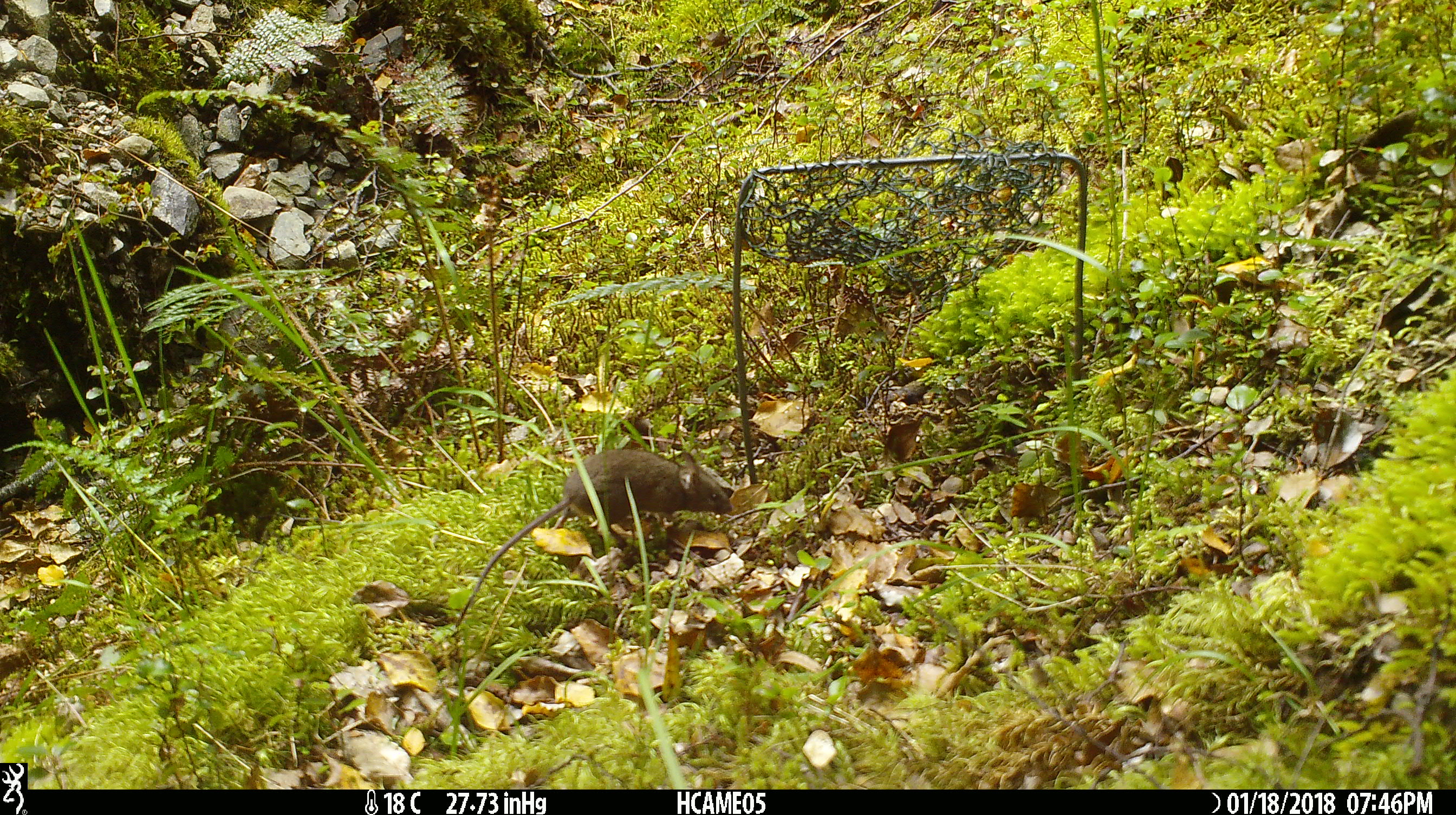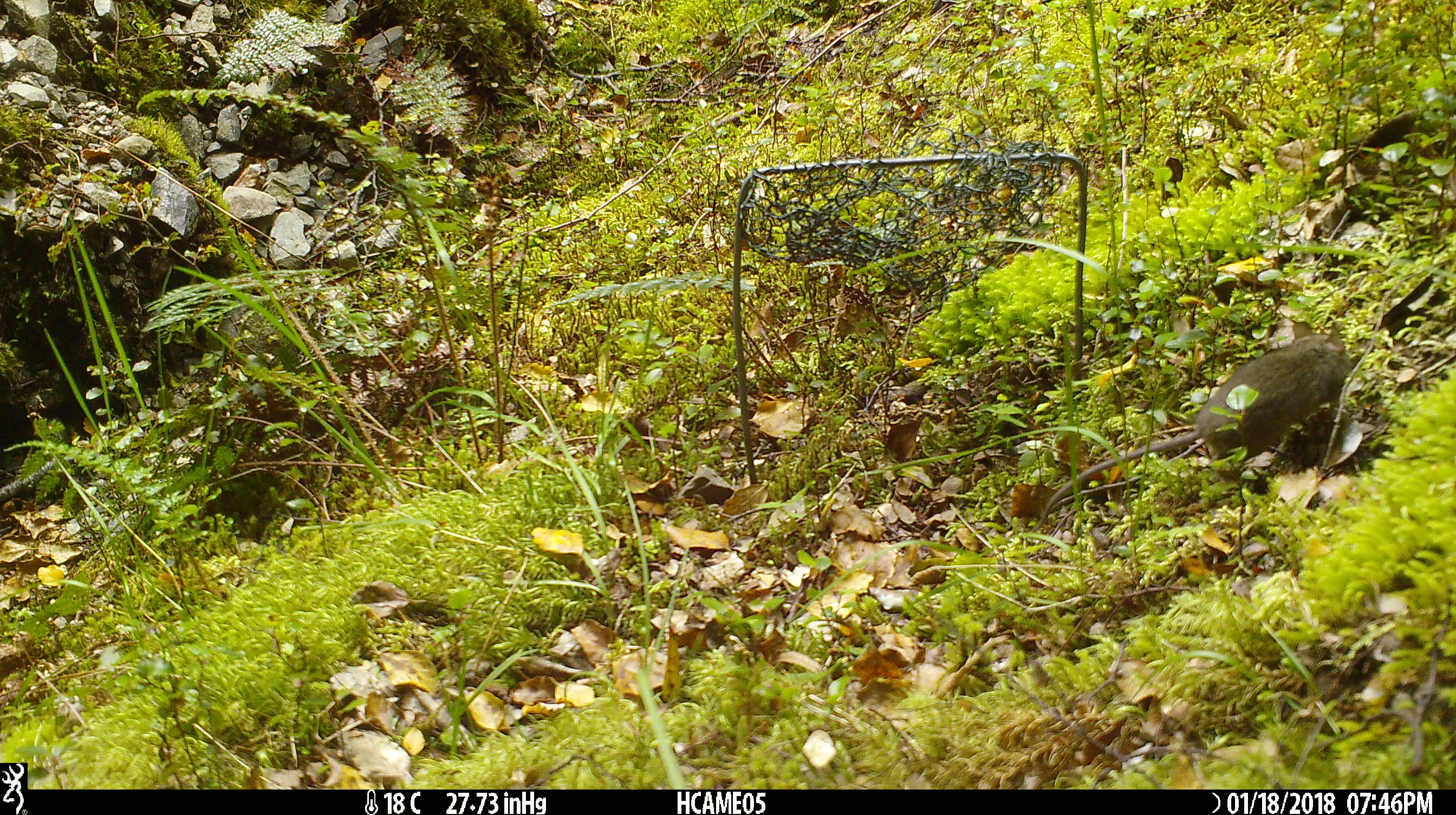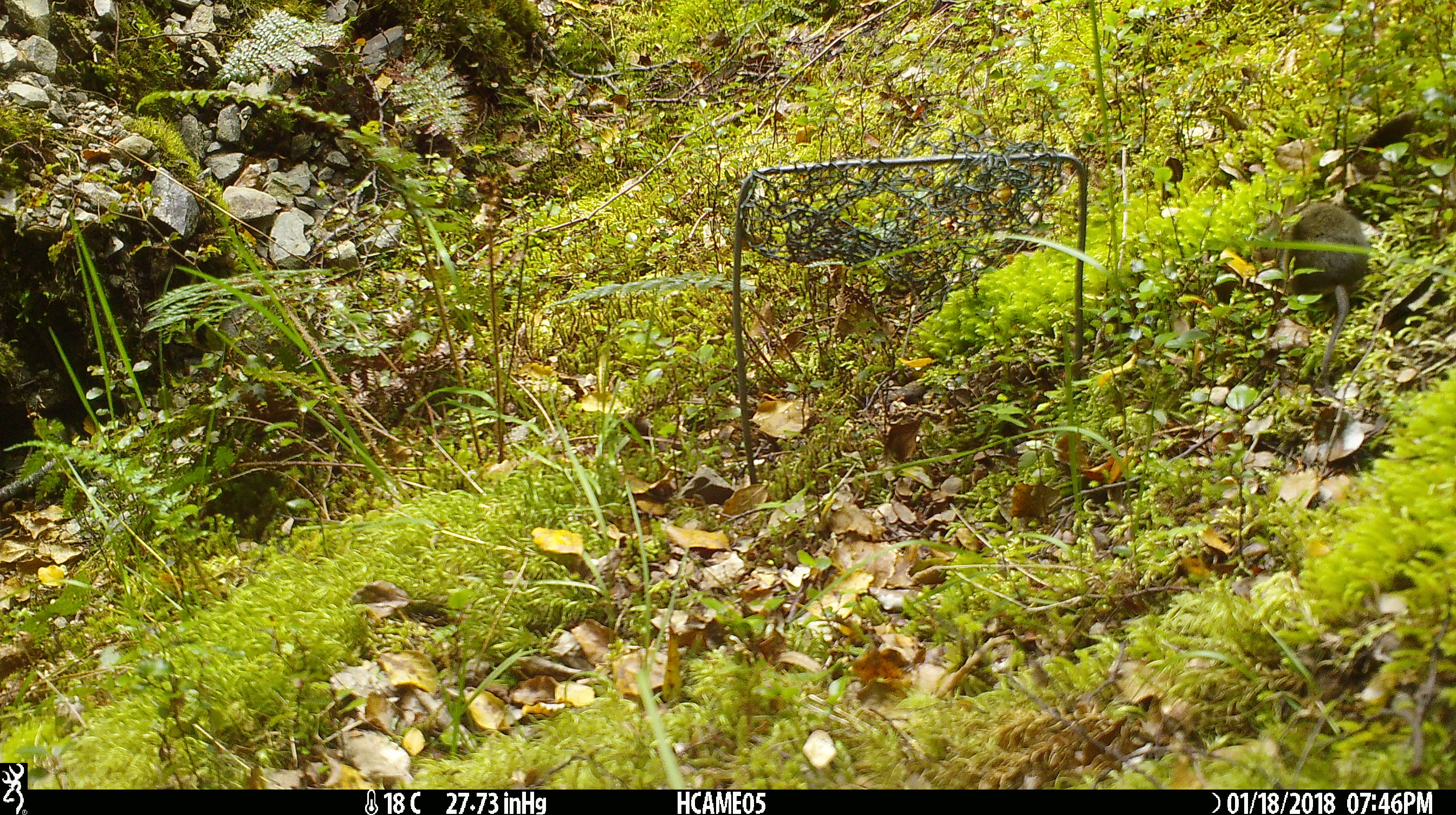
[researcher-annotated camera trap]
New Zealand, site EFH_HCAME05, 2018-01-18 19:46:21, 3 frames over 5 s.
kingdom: Animalia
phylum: Chordata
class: Mammalia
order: Rodentia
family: Muridae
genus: Mus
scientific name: Mus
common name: mouse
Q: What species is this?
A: Mouse (Mus).